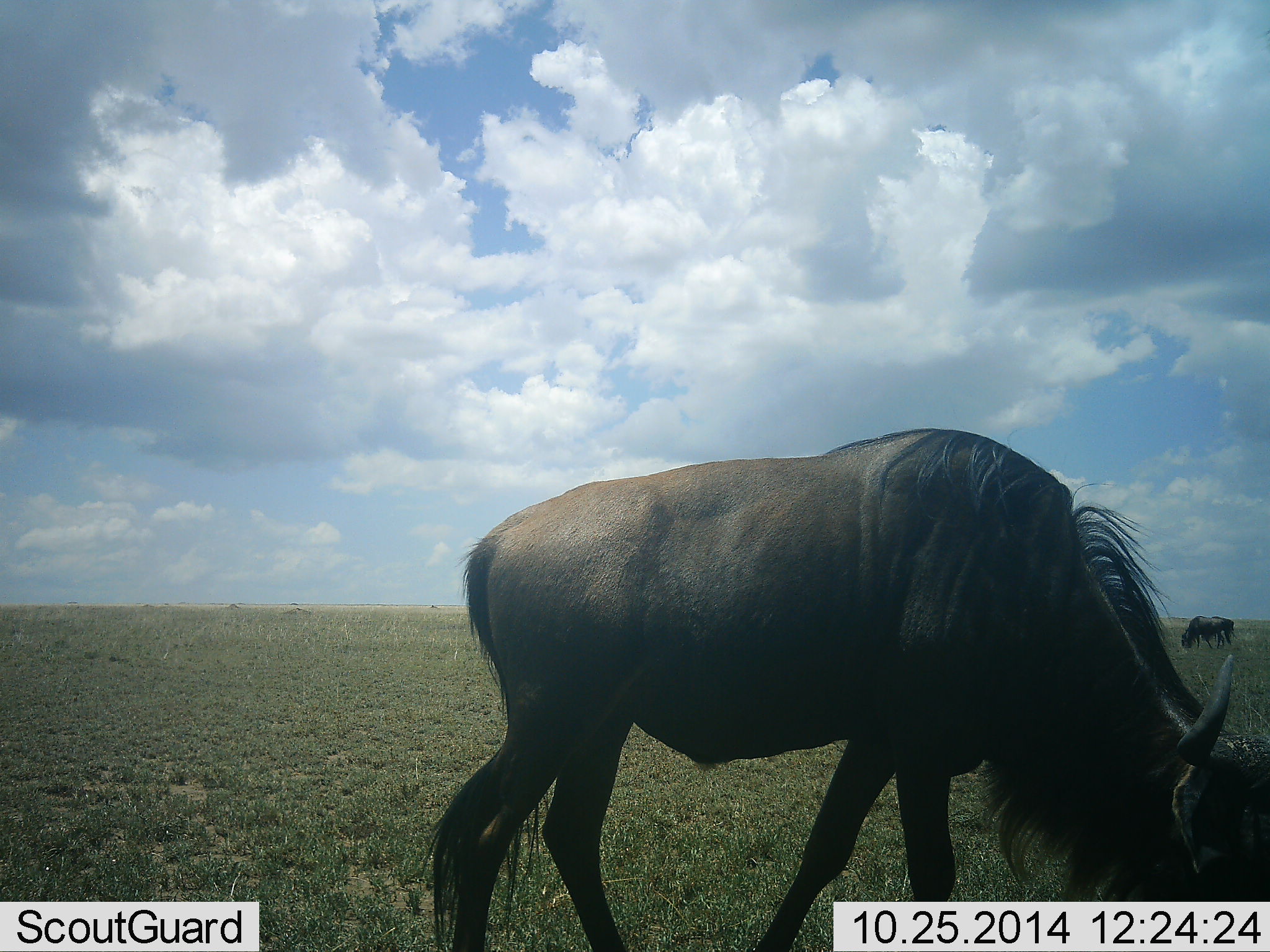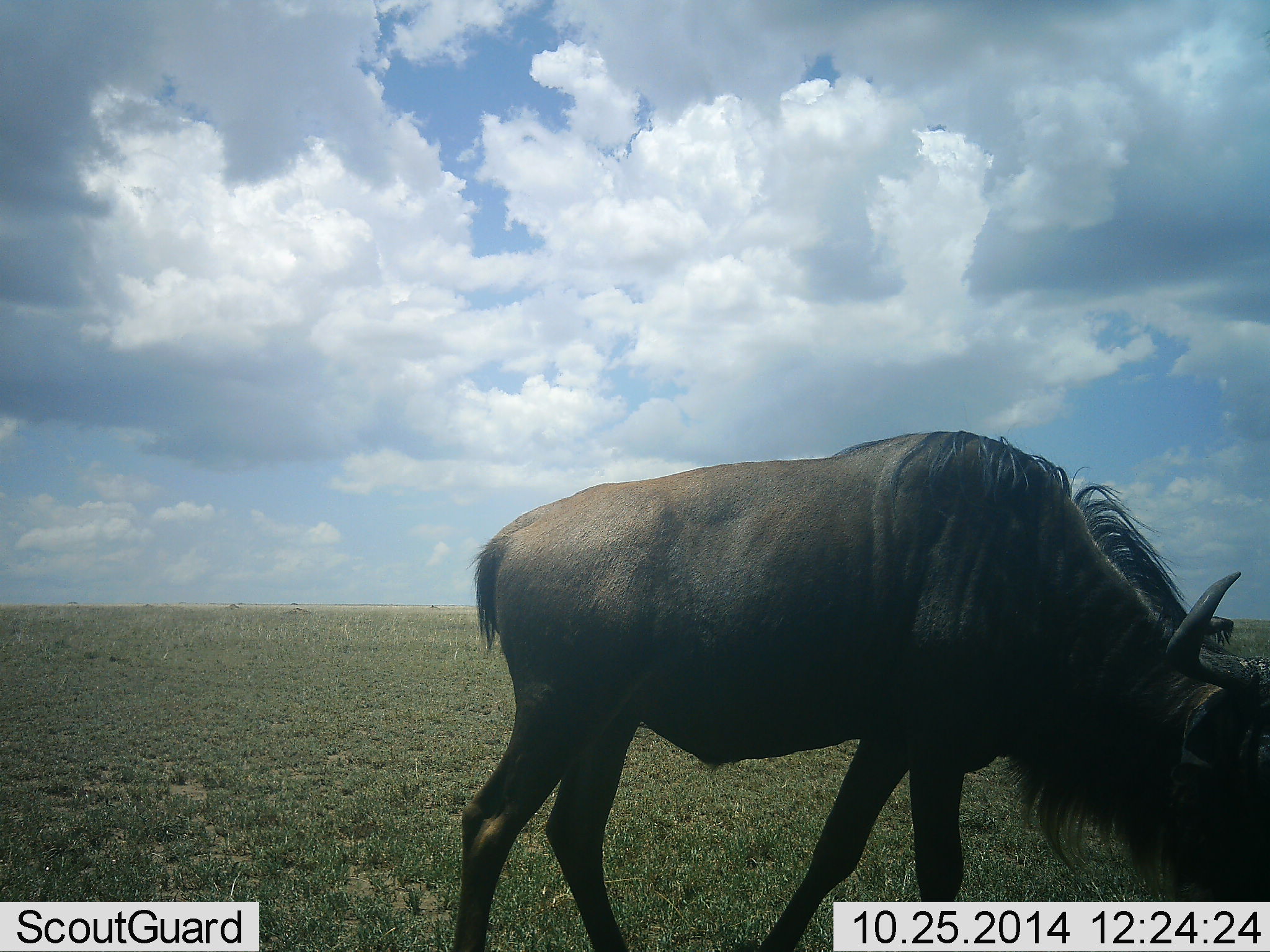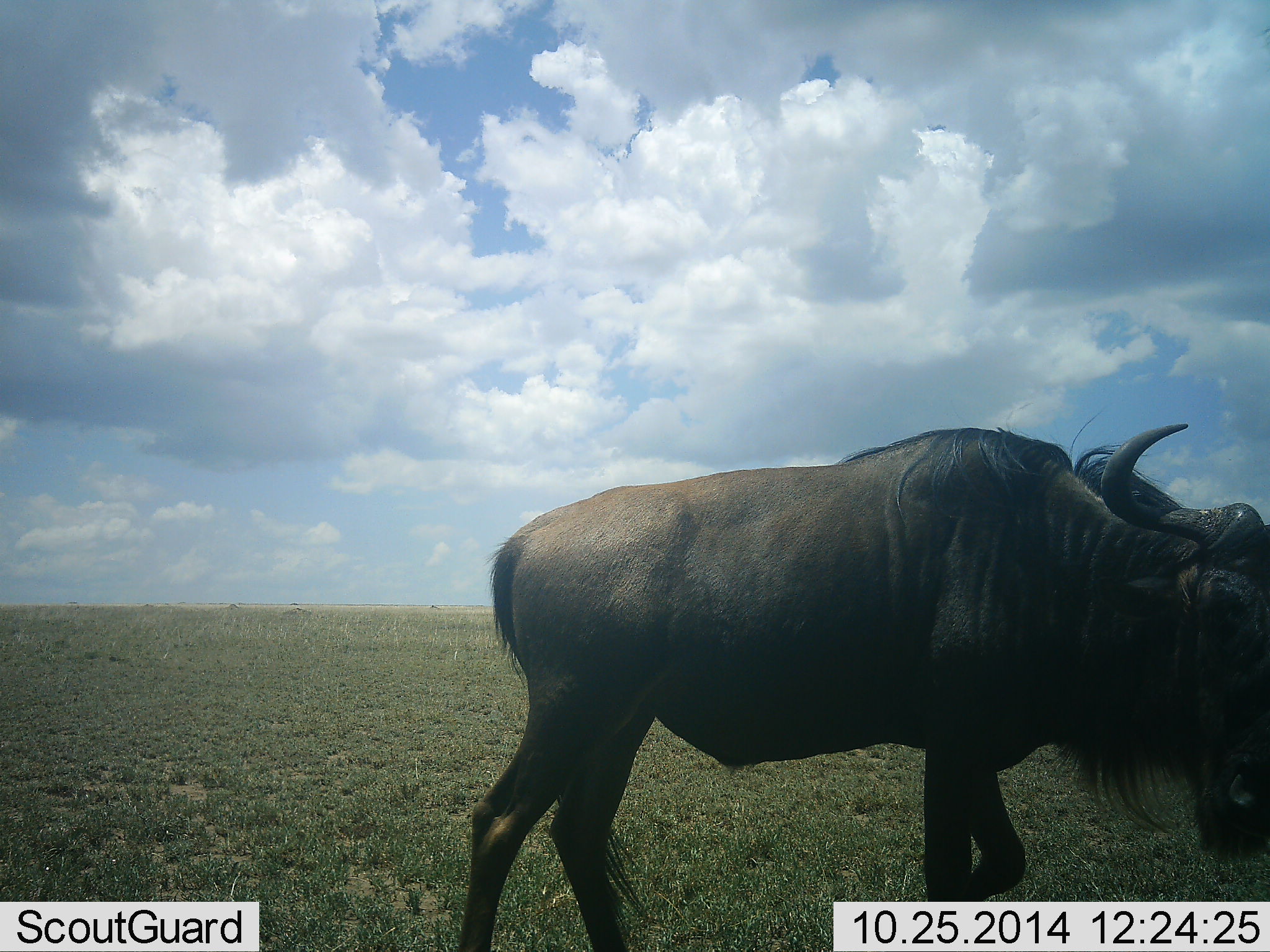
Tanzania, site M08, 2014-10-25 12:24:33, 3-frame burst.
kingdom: Animalia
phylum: Chordata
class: Mammalia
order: Artiodactyla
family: Bovidae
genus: Connochaetes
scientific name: Connochaetes taurinus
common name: blue wildebeest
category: wildebeest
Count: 2.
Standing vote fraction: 50%.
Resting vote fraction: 0%.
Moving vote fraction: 20%.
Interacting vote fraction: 0%.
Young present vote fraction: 0%.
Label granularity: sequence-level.